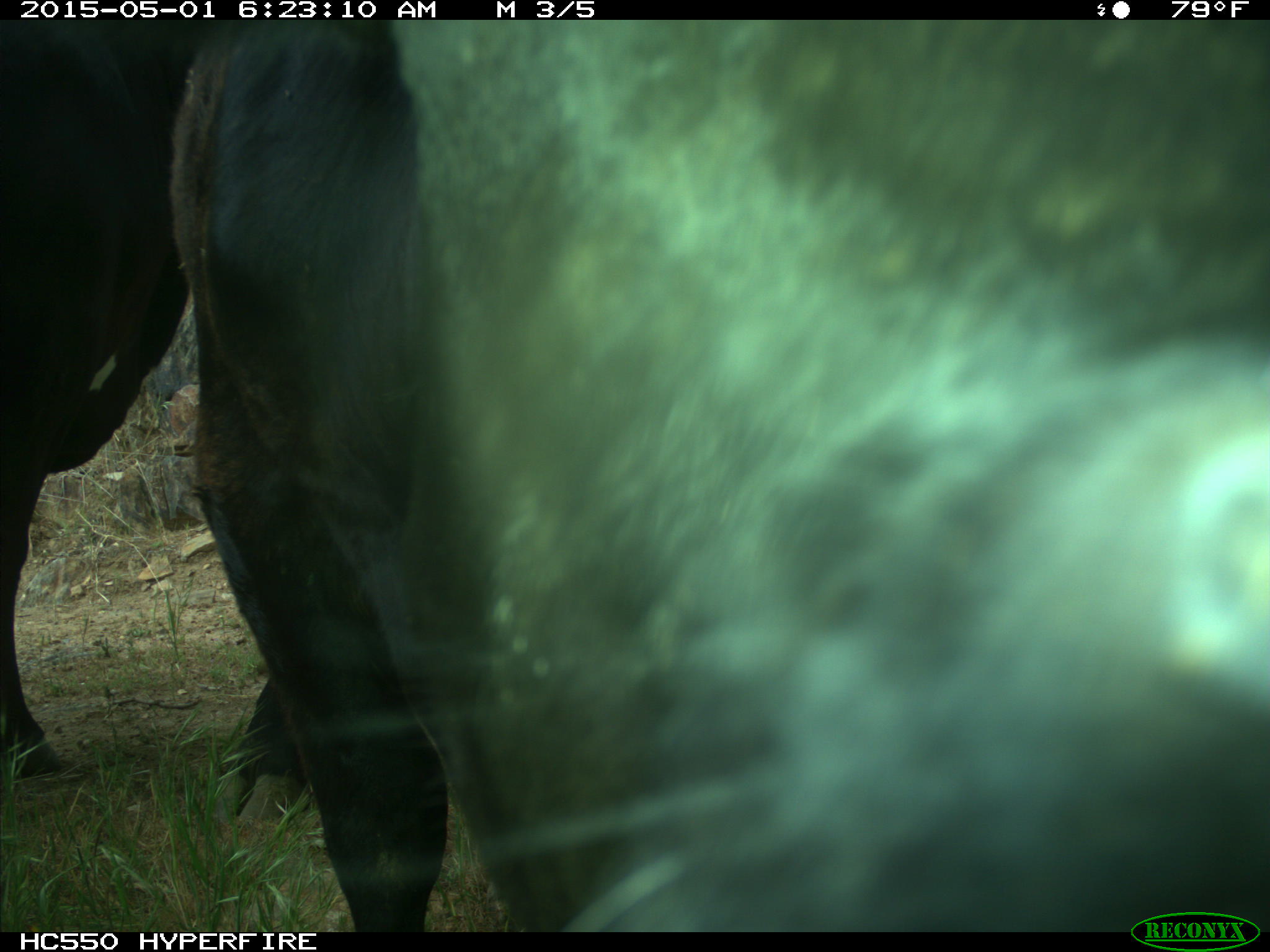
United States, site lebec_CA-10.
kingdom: Animalia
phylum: Chordata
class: Mammalia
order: Artiodactyla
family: Bovidae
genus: Bos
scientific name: Bos taurus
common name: domestic cow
Bos taurus (domestic cow).